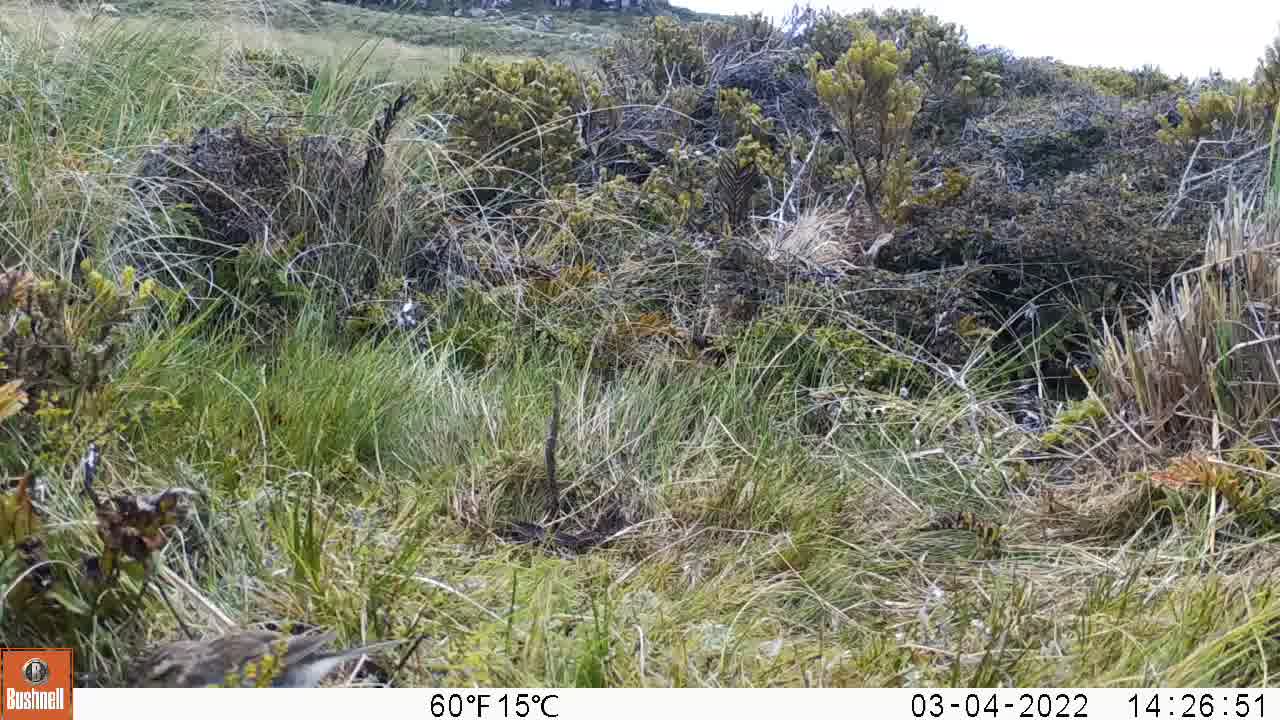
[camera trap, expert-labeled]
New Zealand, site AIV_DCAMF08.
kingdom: Animalia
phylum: Chordata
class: Aves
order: Passeriformes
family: Motacillidae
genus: Anthus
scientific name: Anthus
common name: pipit